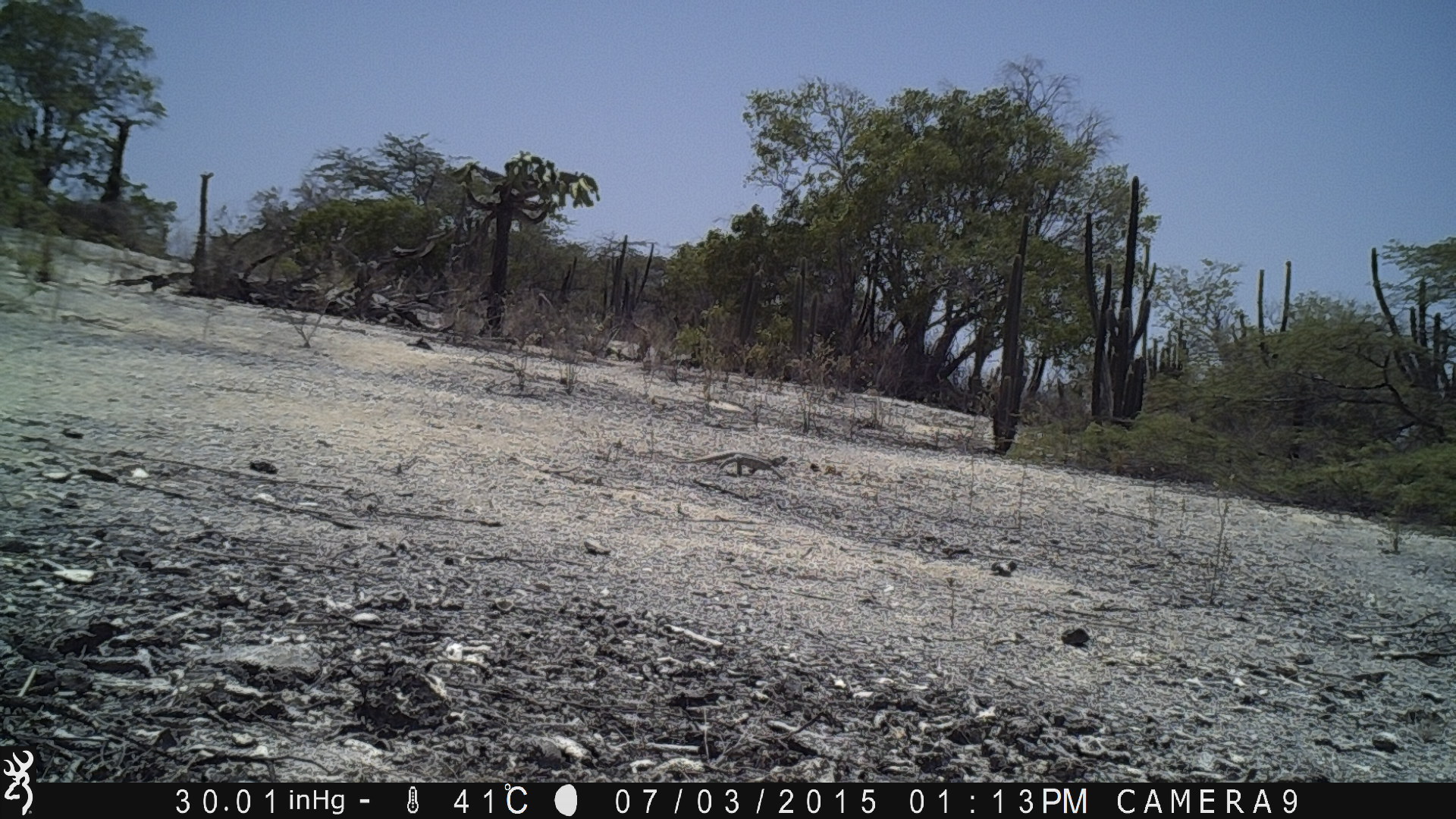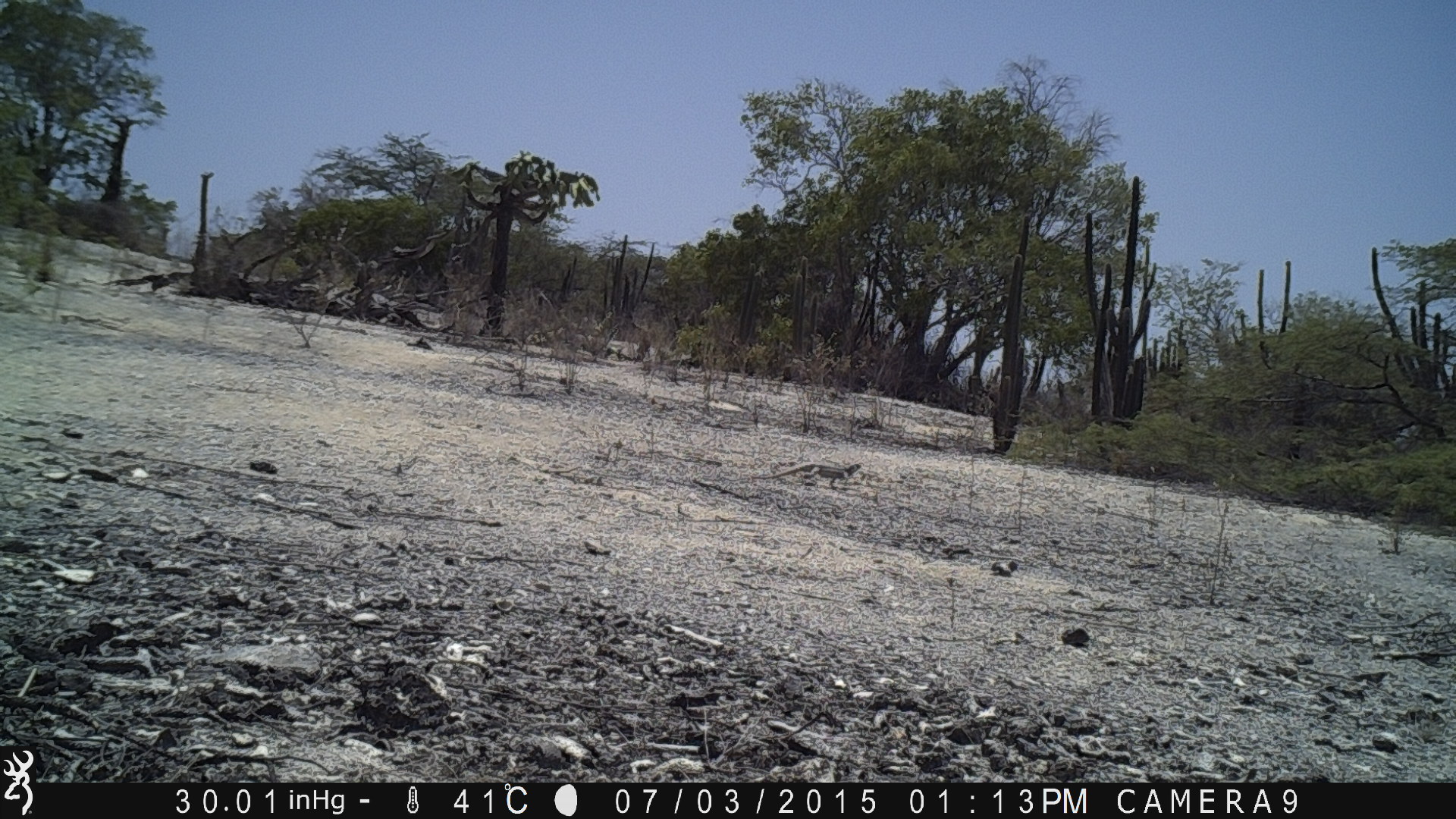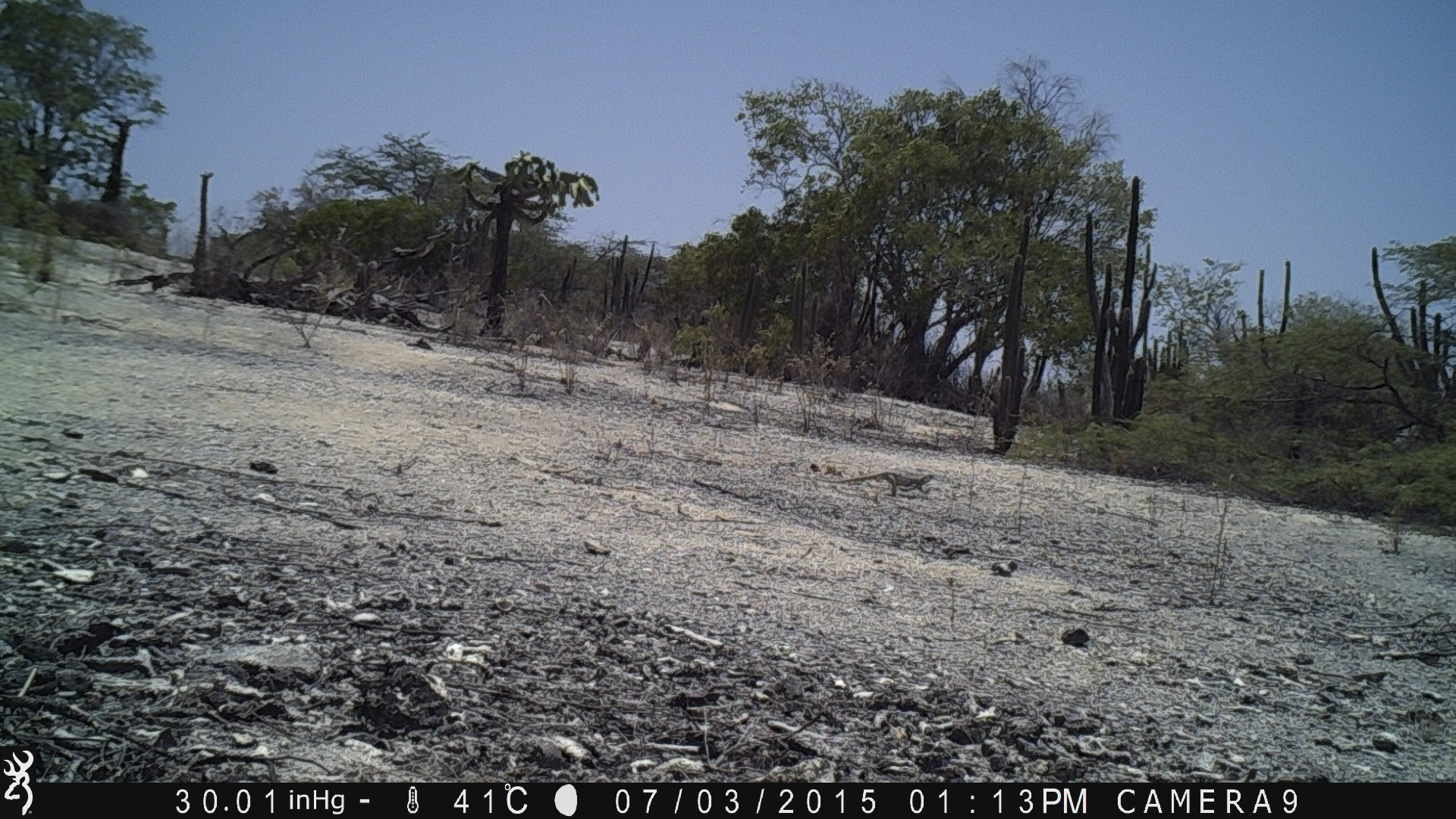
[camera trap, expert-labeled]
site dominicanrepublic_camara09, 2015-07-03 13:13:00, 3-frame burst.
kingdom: Animalia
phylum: Chordata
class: Reptilia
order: Squamata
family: Iguanidae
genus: Iguana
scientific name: Iguana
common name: typical iguanas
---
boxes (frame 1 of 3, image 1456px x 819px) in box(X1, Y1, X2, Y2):
iguana: box(671, 449, 793, 485)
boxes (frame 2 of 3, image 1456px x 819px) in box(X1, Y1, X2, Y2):
iguana: box(749, 458, 864, 479)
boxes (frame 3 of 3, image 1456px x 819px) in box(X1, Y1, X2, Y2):
iguana: box(813, 465, 935, 498)